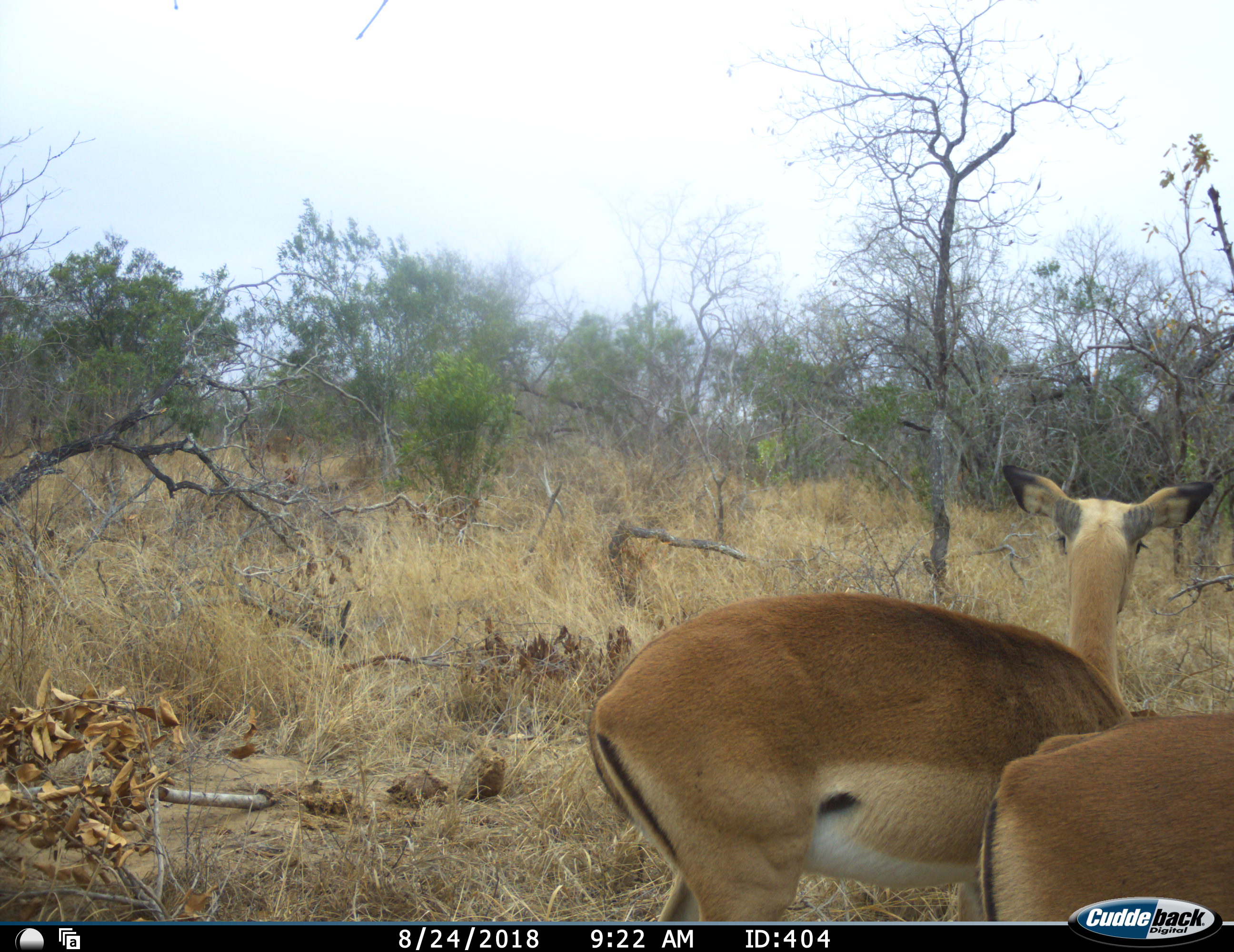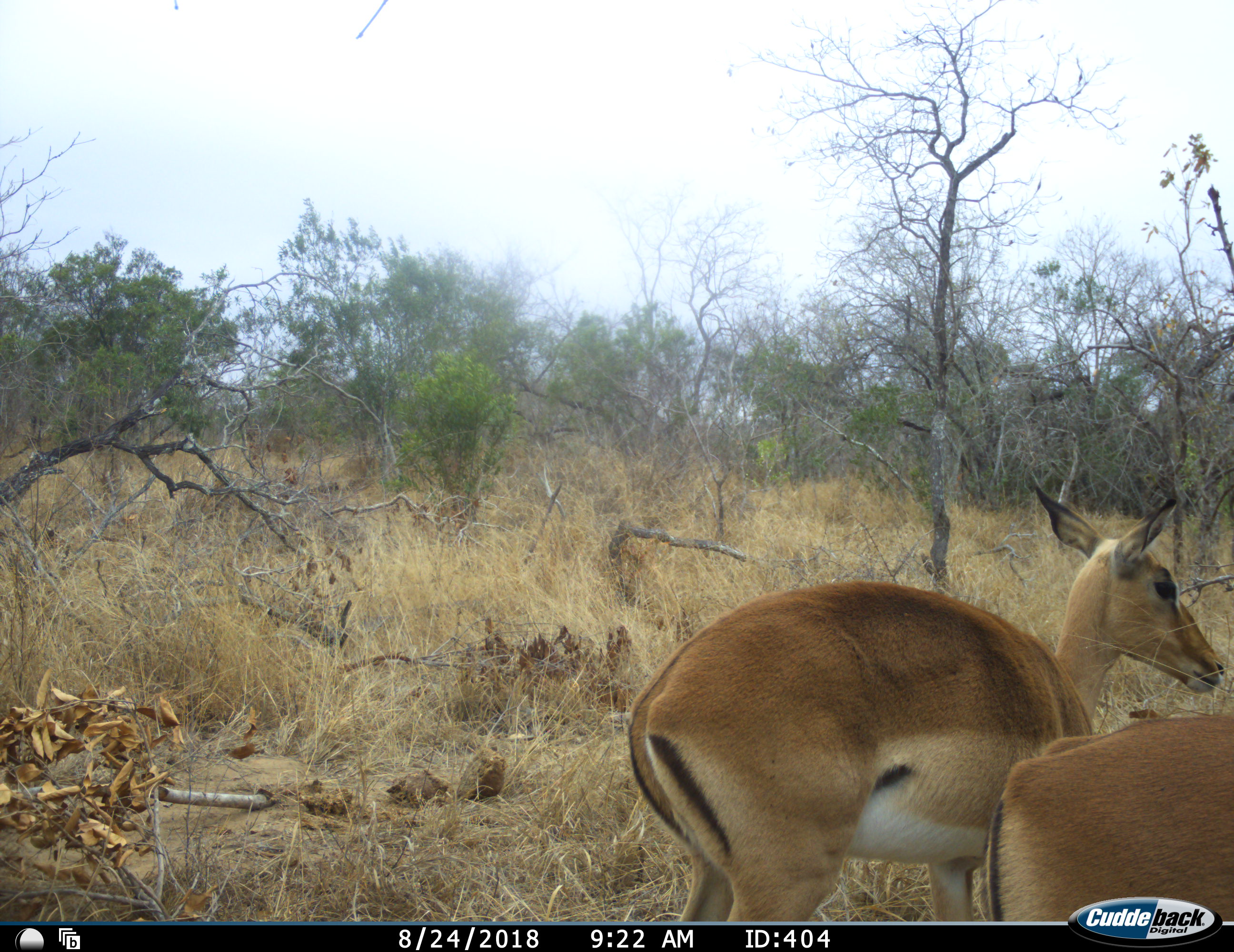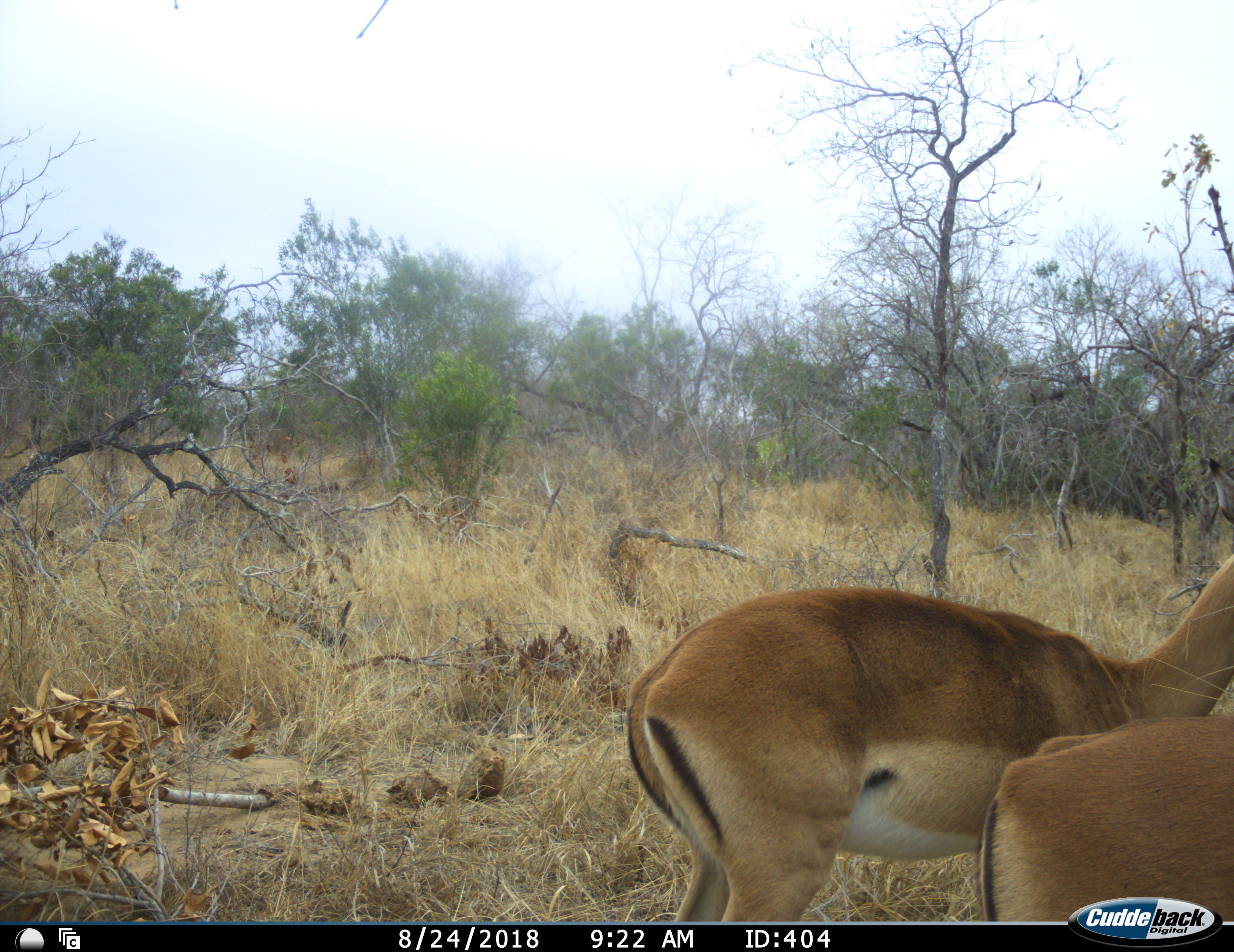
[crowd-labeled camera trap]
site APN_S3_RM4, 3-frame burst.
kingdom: Animalia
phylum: Chordata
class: Mammalia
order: Artiodactyla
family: Bovidae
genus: Aepyceros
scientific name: Aepyceros melampus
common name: impala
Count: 2.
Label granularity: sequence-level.